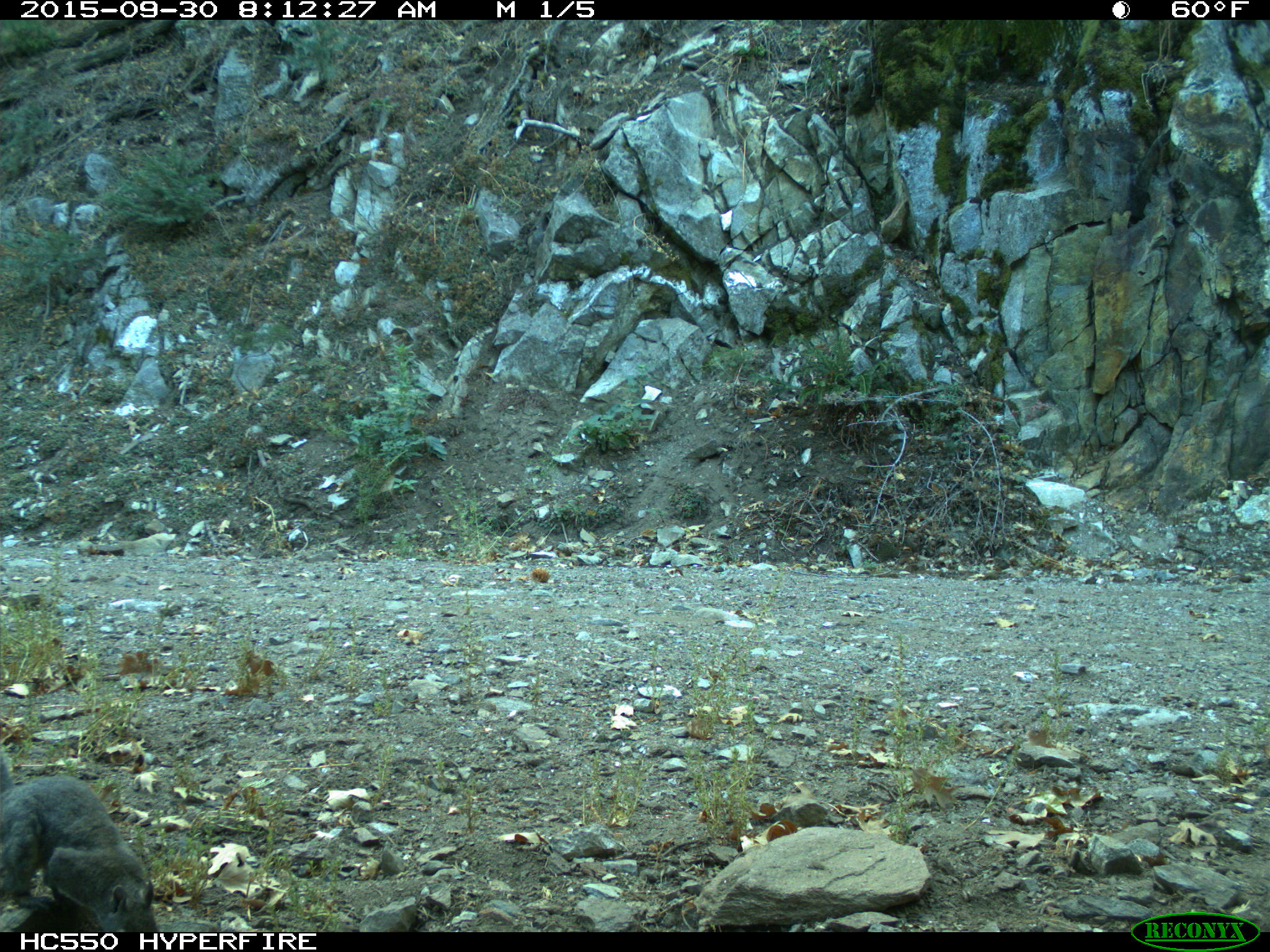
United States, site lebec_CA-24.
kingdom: Animalia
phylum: Chordata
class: Mammalia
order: Rodentia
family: Sciuridae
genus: Sciurus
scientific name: Sciurus carolinensis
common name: eastern gray squirrel